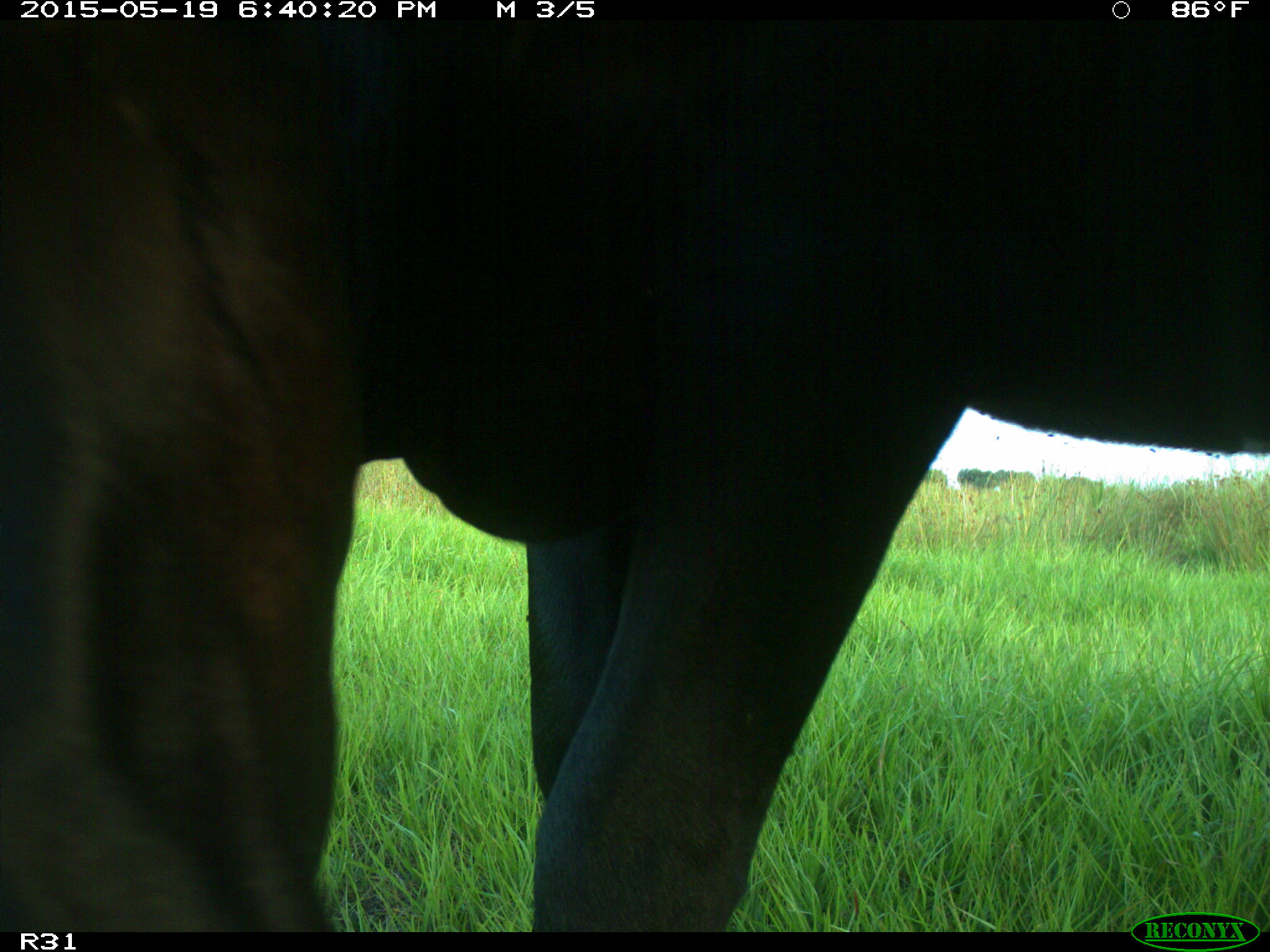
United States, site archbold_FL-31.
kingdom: Animalia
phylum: Chordata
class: Mammalia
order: Artiodactyla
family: Bovidae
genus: Bos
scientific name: Bos taurus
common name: domestic cow